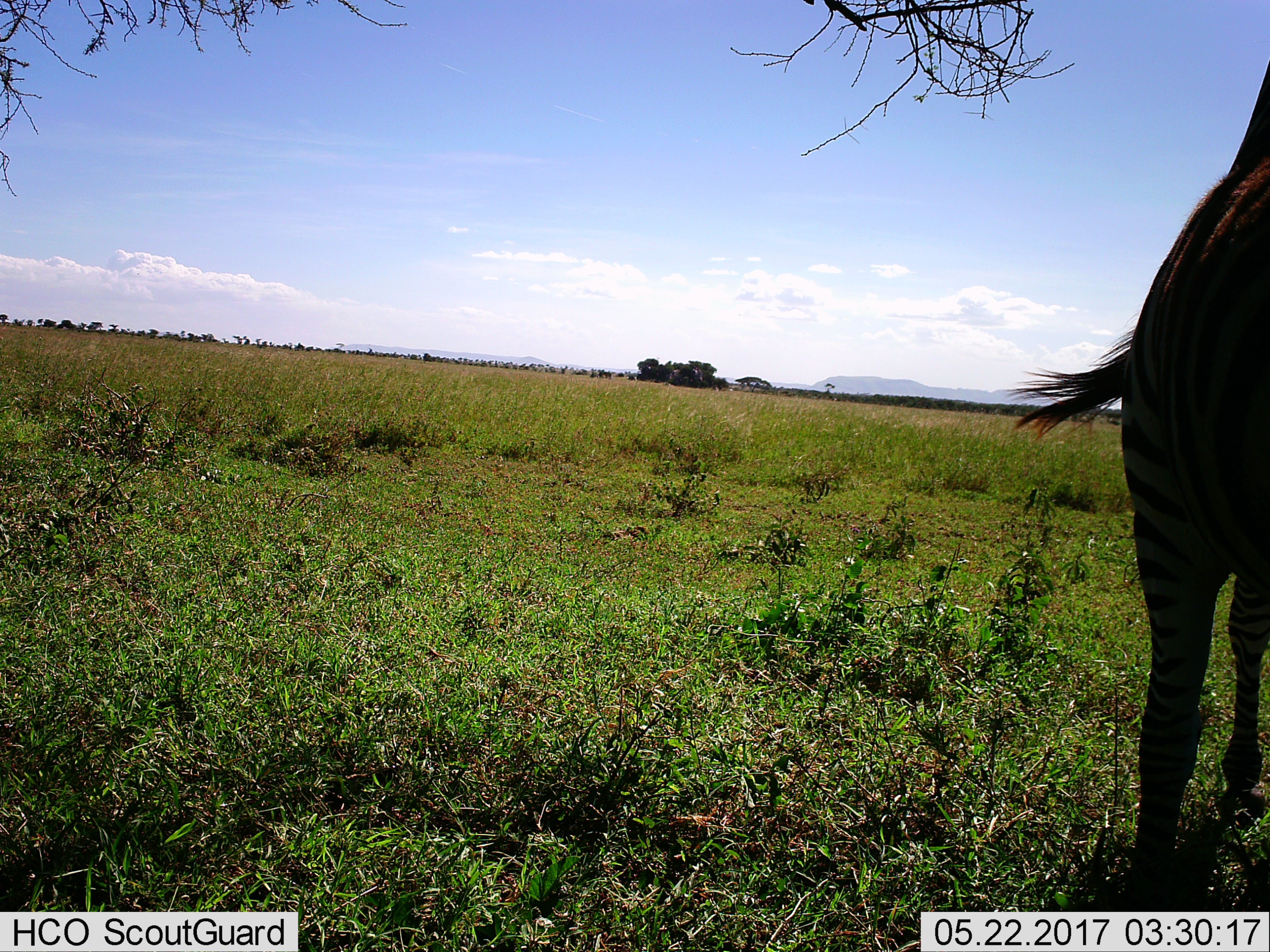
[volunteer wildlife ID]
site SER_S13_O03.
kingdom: Animalia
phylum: Chordata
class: Mammalia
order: Artiodactyla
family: Bovidae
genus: Connochaetes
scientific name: Connochaetes taurinus taurinus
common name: blue wildebeest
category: wildebeestblue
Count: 1.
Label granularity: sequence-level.